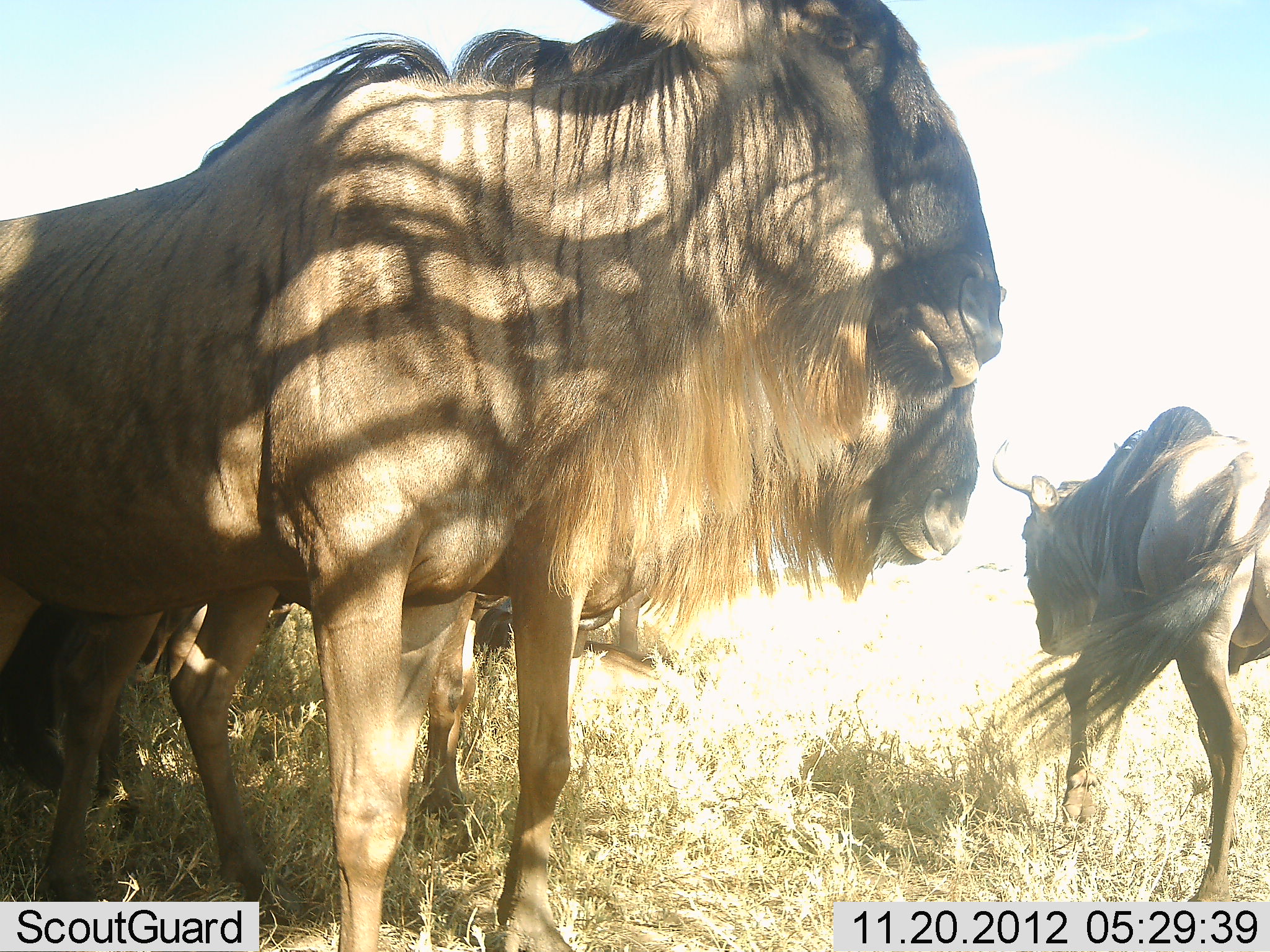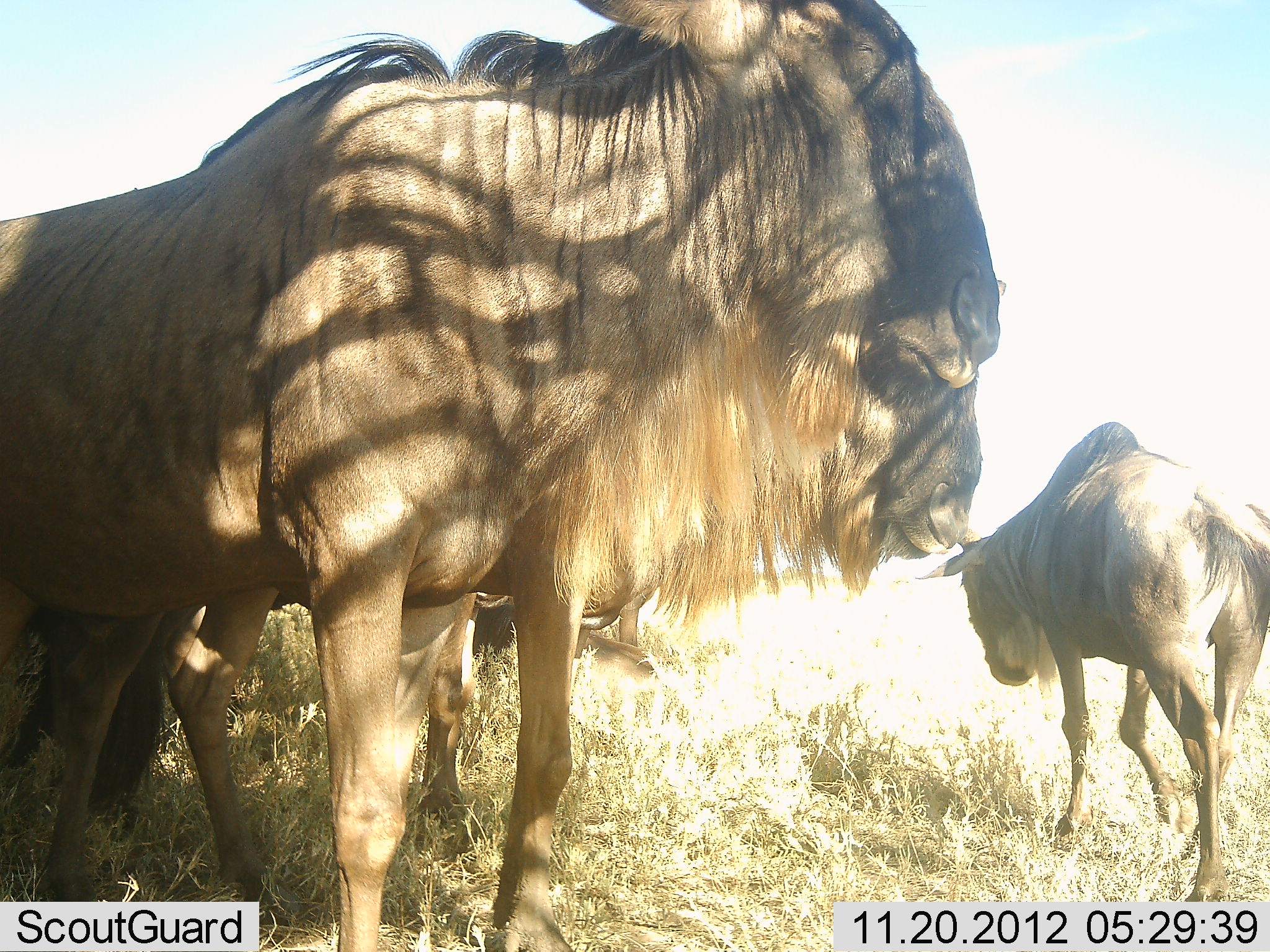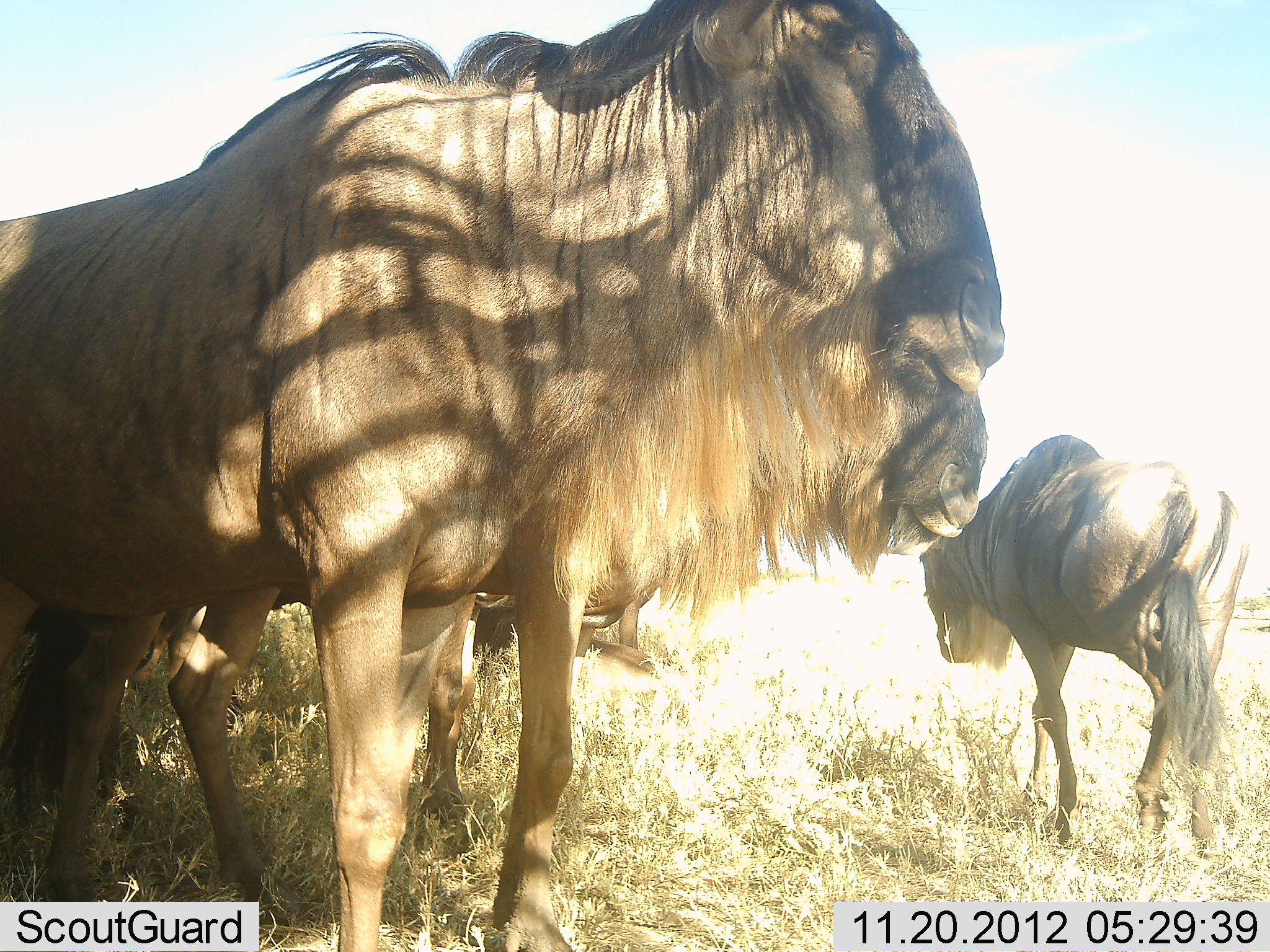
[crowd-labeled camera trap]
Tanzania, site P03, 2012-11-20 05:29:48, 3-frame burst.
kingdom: Animalia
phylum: Chordata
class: Mammalia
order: Artiodactyla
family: Bovidae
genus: Connochaetes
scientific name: Connochaetes taurinus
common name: blue wildebeest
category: wildebeest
Wildebeest (blue wildebeest) (Connochaetes taurinus), count 3. Behavior (volunteer vote fractions): standing 100%, resting 20%, moving 60%, interacting 0%. Young present (vote fraction): 10%. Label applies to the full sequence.